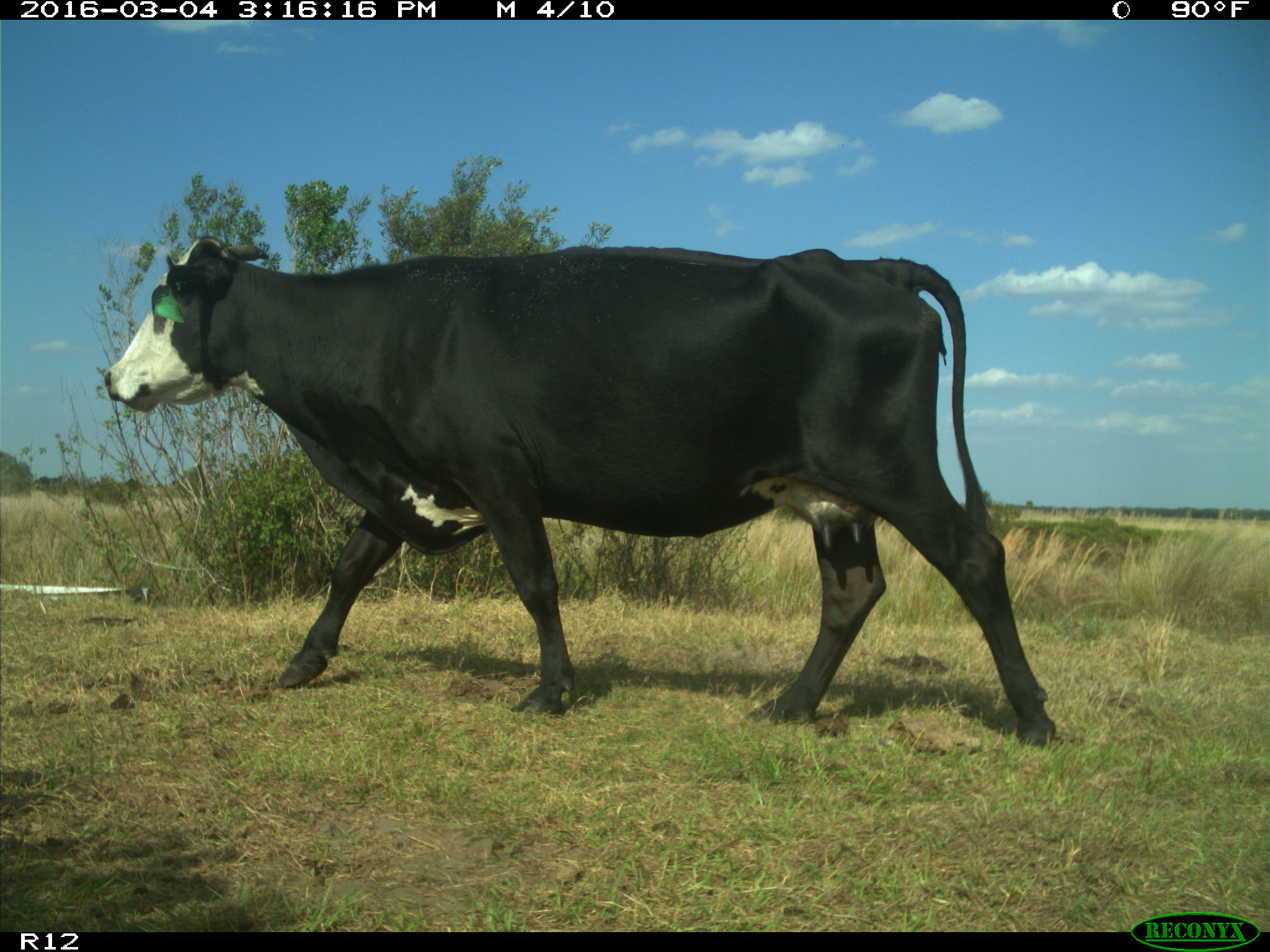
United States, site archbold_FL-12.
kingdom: Animalia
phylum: Chordata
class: Mammalia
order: Artiodactyla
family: Bovidae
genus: Bos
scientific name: Bos taurus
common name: domestic cow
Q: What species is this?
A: Bos taurus (domestic cow).